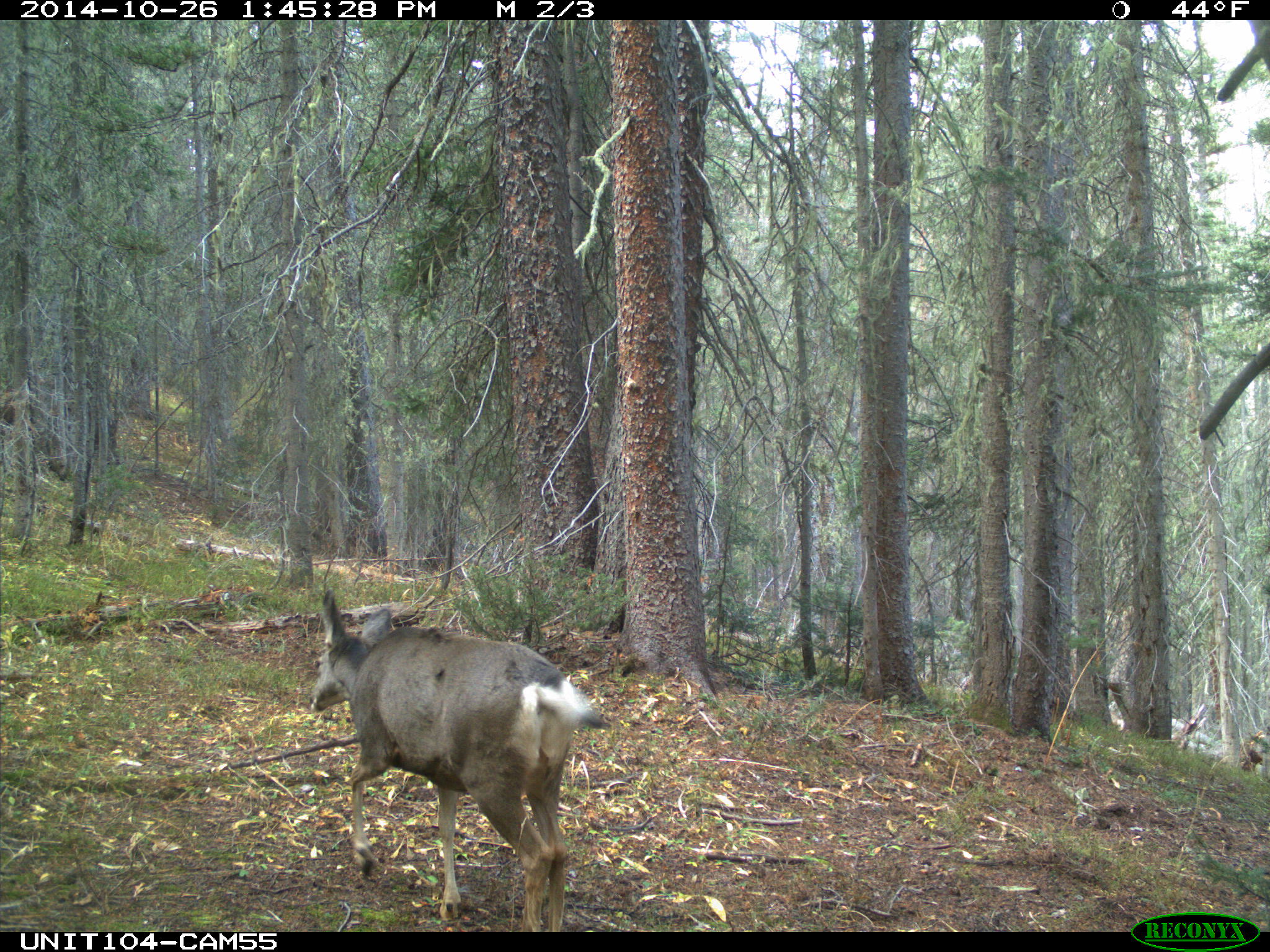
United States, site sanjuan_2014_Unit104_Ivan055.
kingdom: Animalia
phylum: Chordata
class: Mammalia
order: Artiodactyla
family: Cervidae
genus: Odocoileus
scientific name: Odocoileus hemionus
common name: mule deer